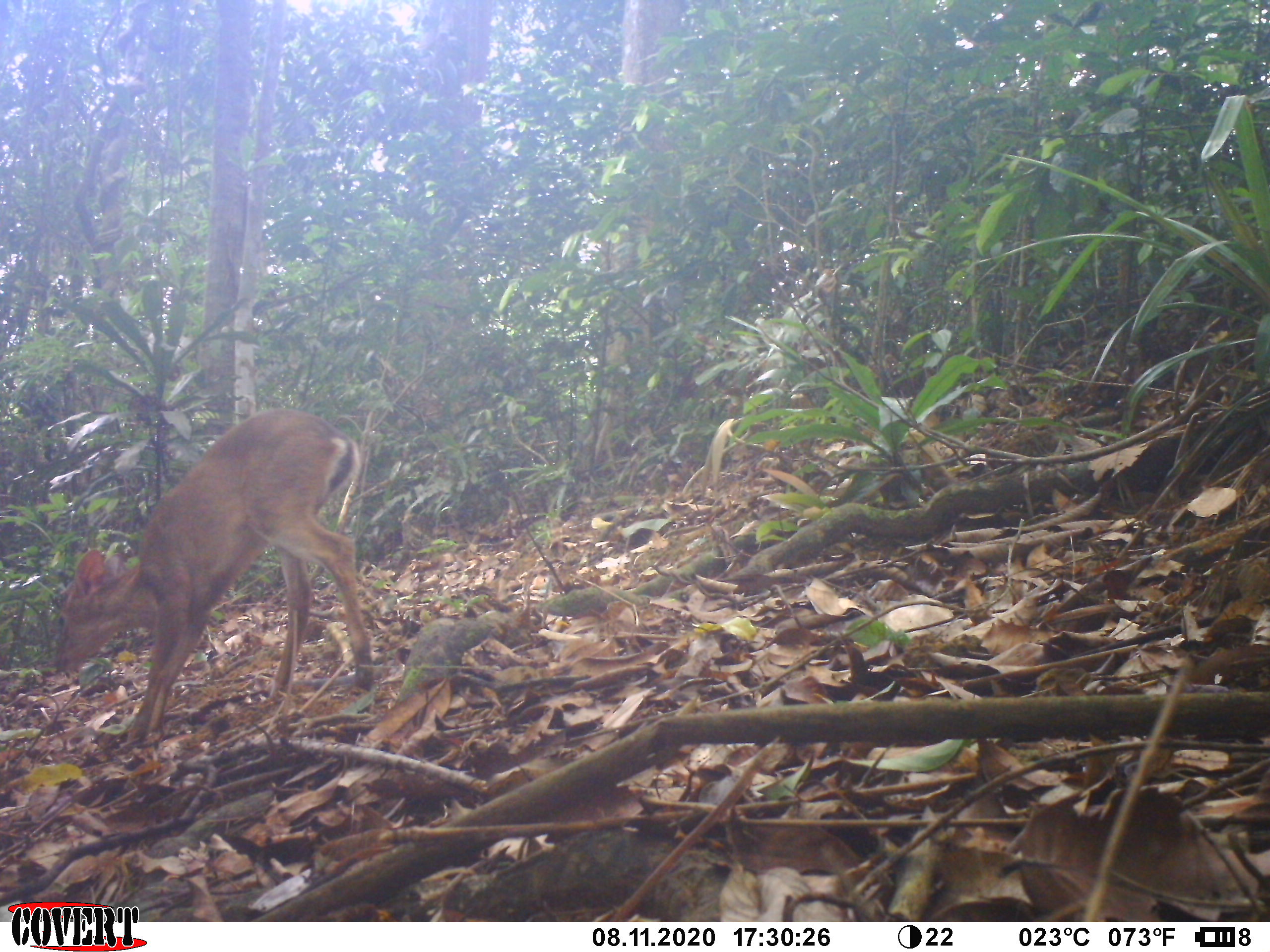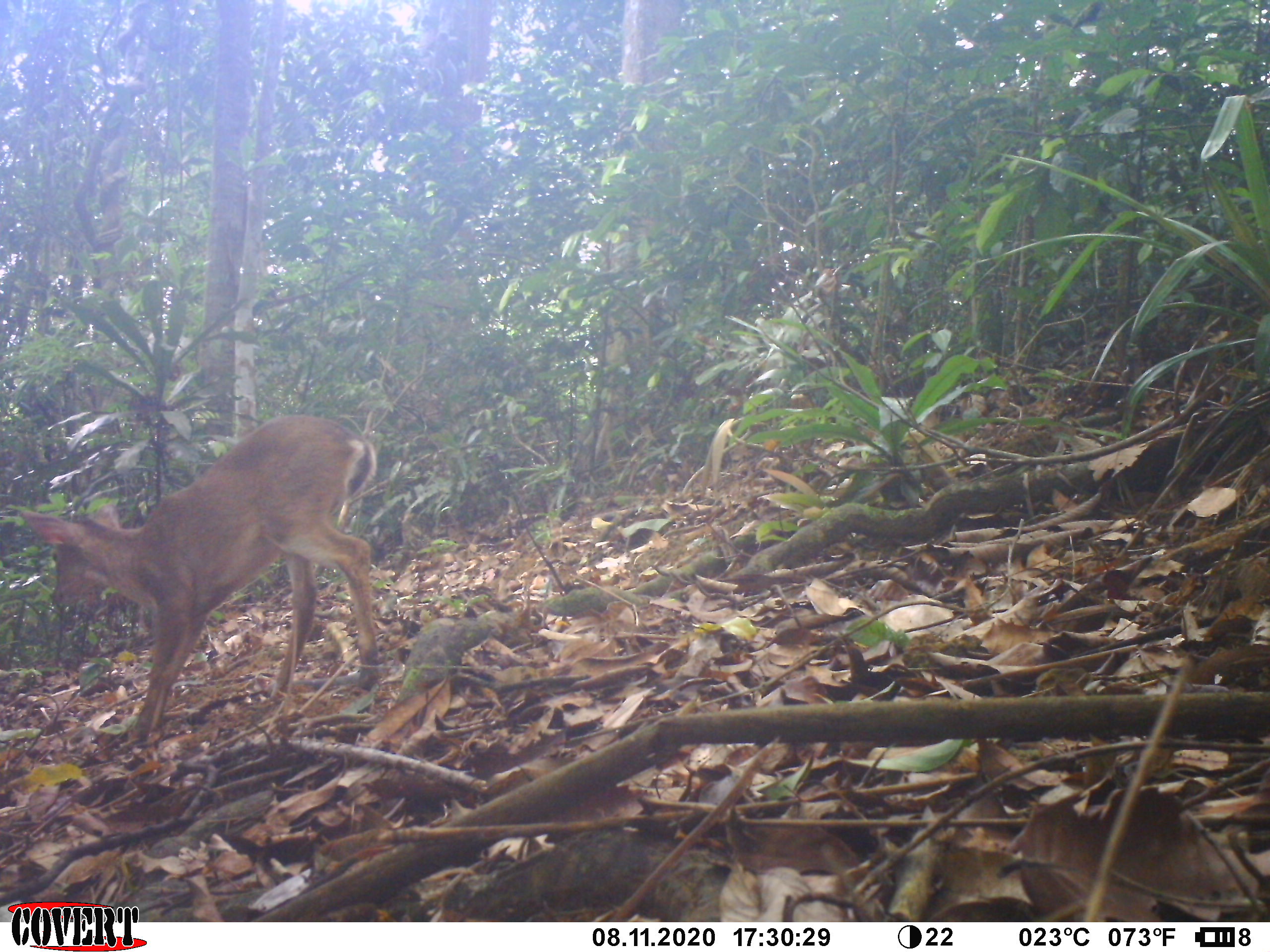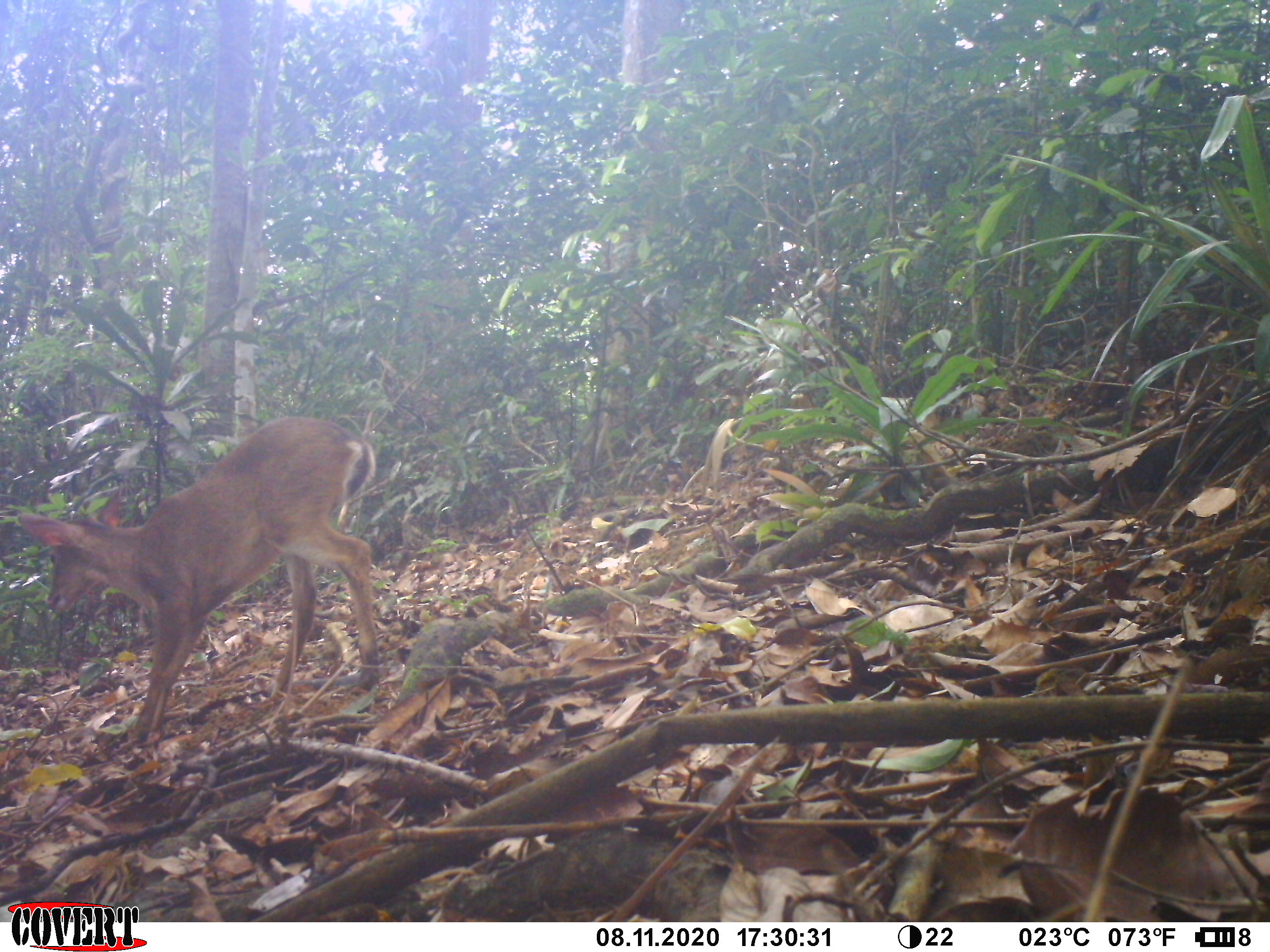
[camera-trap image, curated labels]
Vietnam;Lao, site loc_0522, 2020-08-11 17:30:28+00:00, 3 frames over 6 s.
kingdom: Animalia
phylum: Chordata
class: Mammalia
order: Artiodactyla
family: Cervidae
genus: Muntiacus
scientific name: Muntiacus vuquangensis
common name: large-antlered muntjac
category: large antlered muntjac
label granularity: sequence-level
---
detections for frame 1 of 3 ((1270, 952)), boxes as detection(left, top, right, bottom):
large antlered muntjac: detection(50, 407, 374, 745)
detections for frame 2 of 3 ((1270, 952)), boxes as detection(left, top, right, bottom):
large antlered muntjac: detection(20, 412, 381, 743)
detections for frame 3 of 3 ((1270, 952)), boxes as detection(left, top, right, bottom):
large antlered muntjac: detection(15, 413, 381, 745)